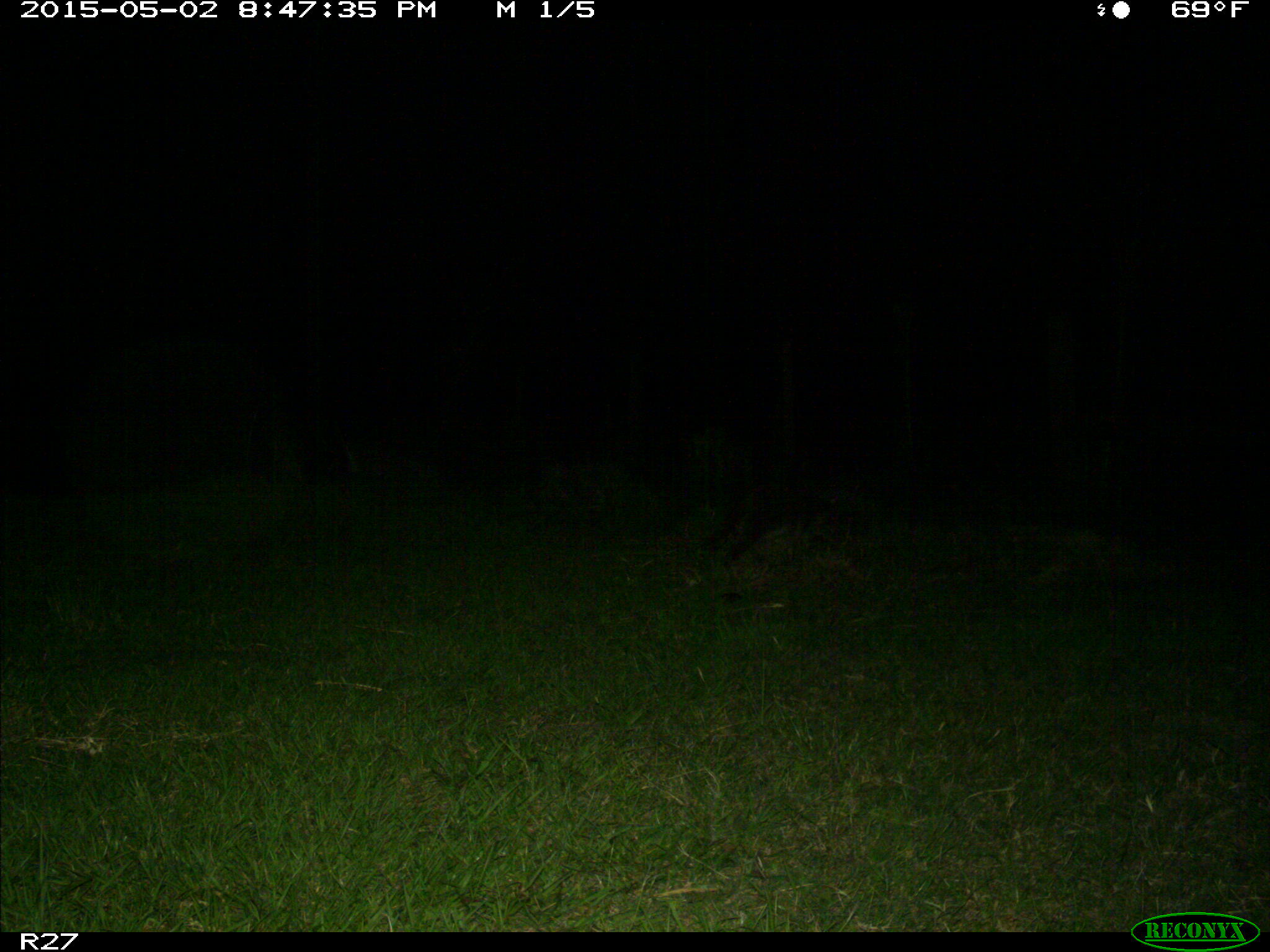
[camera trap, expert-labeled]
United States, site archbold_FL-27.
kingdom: Animalia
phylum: Chordata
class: Mammalia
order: Carnivora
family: Procyonidae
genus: Procyon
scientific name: Procyon lotor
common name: common raccoon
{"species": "Procyon lotor (common raccoon)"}